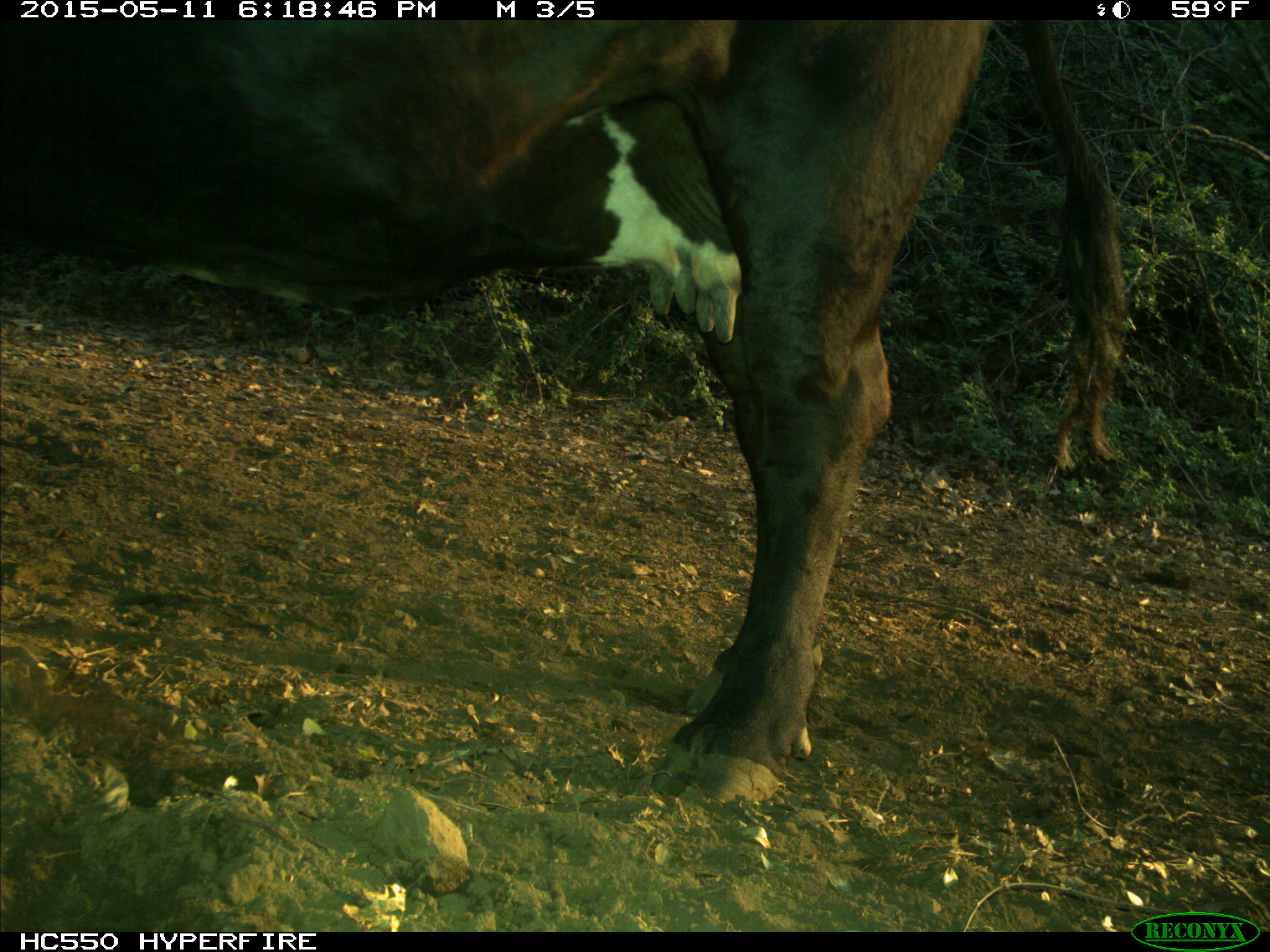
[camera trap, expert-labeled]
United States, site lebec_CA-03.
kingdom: Animalia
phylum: Chordata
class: Mammalia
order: Artiodactyla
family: Bovidae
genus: Bos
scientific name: Bos taurus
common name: domestic cow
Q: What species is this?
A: Bos taurus (domestic cow).